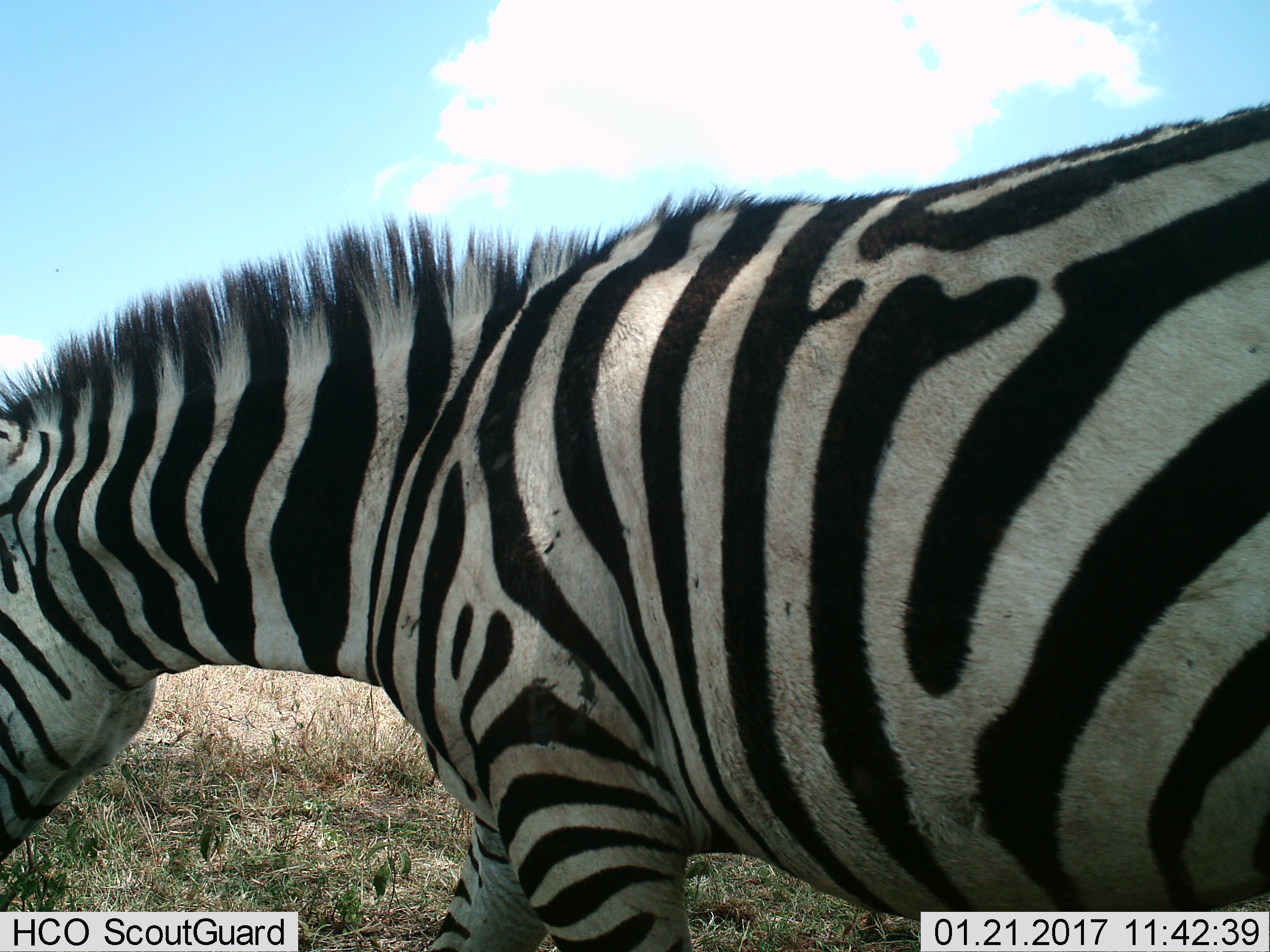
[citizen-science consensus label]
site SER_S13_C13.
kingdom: Animalia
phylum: Chordata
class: Mammalia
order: Perissodactyla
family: Equidae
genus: Equus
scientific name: Equus quagga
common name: plains zebra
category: zebraplains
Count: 1.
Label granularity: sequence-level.